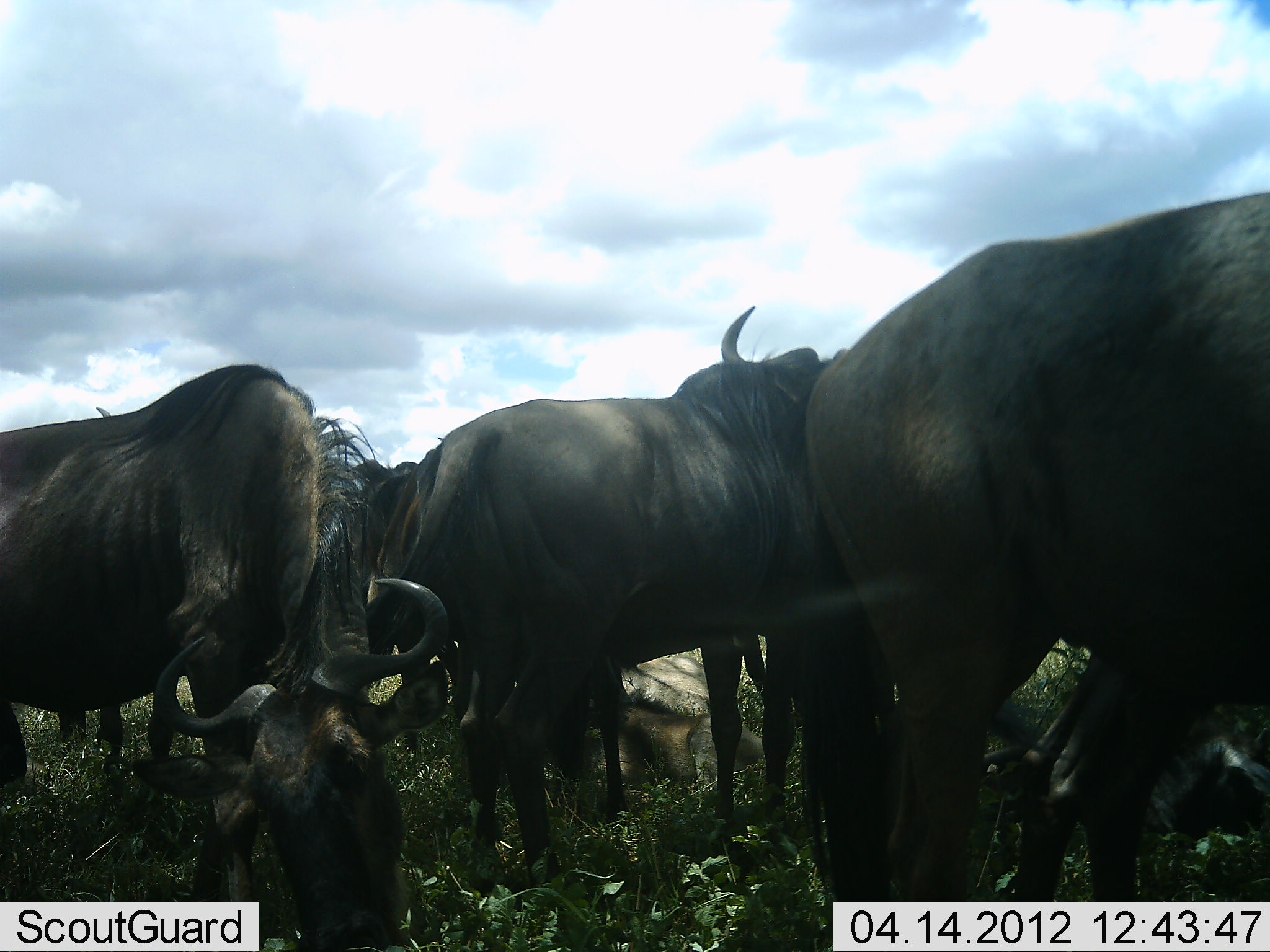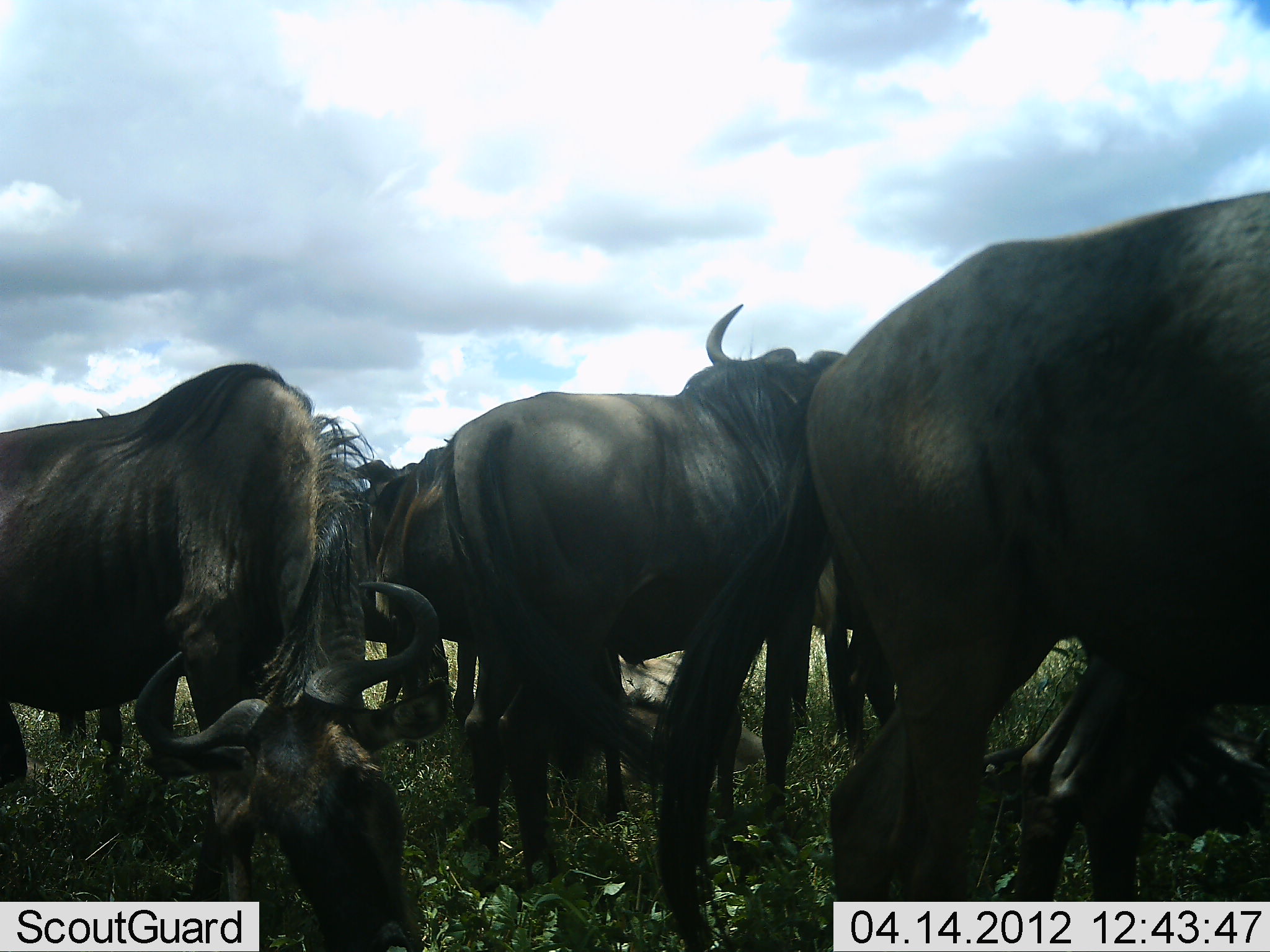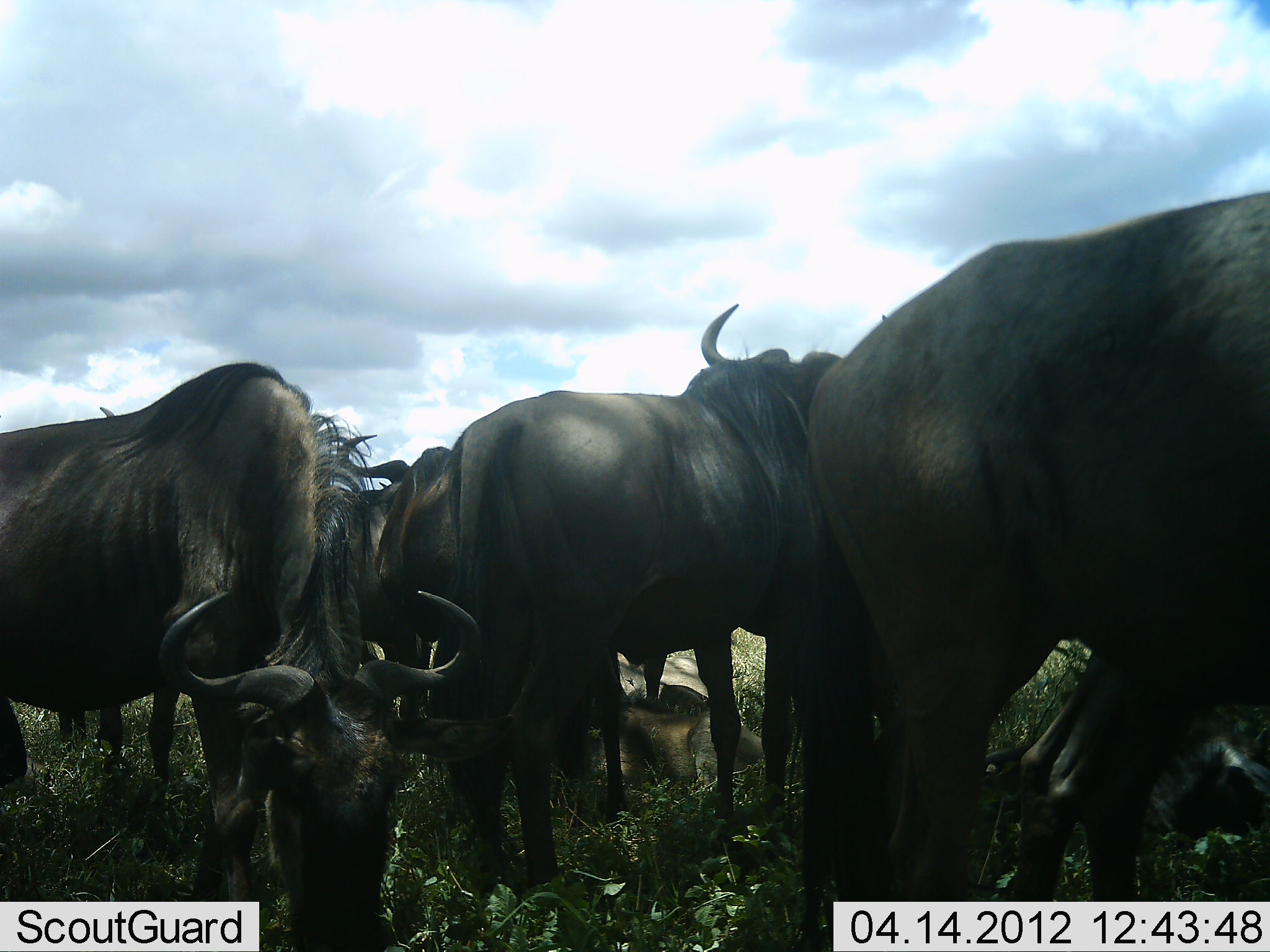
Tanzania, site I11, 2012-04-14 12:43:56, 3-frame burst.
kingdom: Animalia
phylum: Chordata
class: Mammalia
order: Artiodactyla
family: Bovidae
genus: Connochaetes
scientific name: Connochaetes taurinus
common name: blue wildebeest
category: wildebeest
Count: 7.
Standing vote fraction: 94%.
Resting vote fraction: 44%.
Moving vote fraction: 0%.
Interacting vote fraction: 12%.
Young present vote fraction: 12%.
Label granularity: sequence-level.